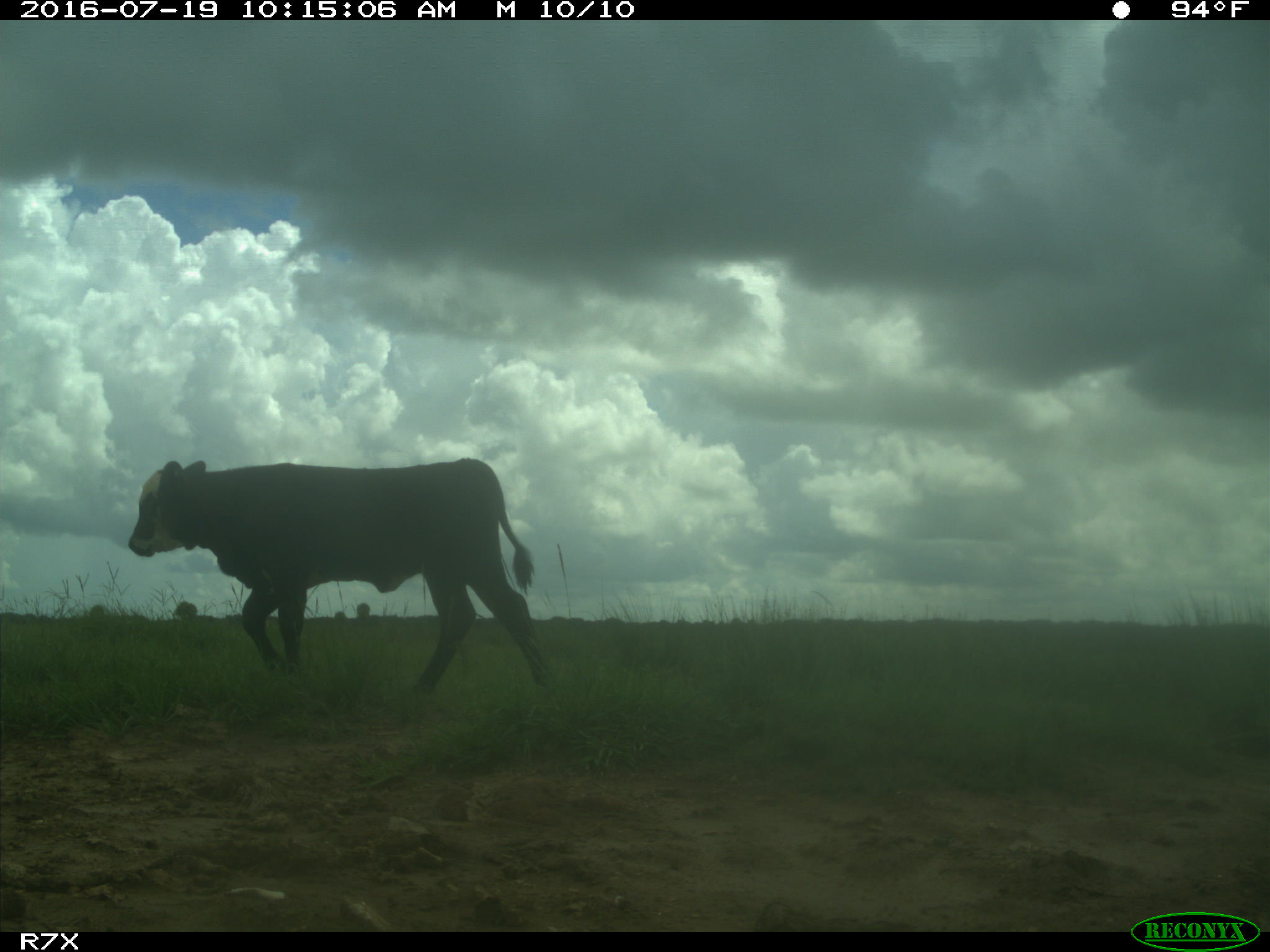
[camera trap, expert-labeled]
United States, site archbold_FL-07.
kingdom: Animalia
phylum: Chordata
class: Mammalia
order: Artiodactyla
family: Bovidae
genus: Bos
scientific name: Bos taurus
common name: domestic cow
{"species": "Bos taurus (domestic cow)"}